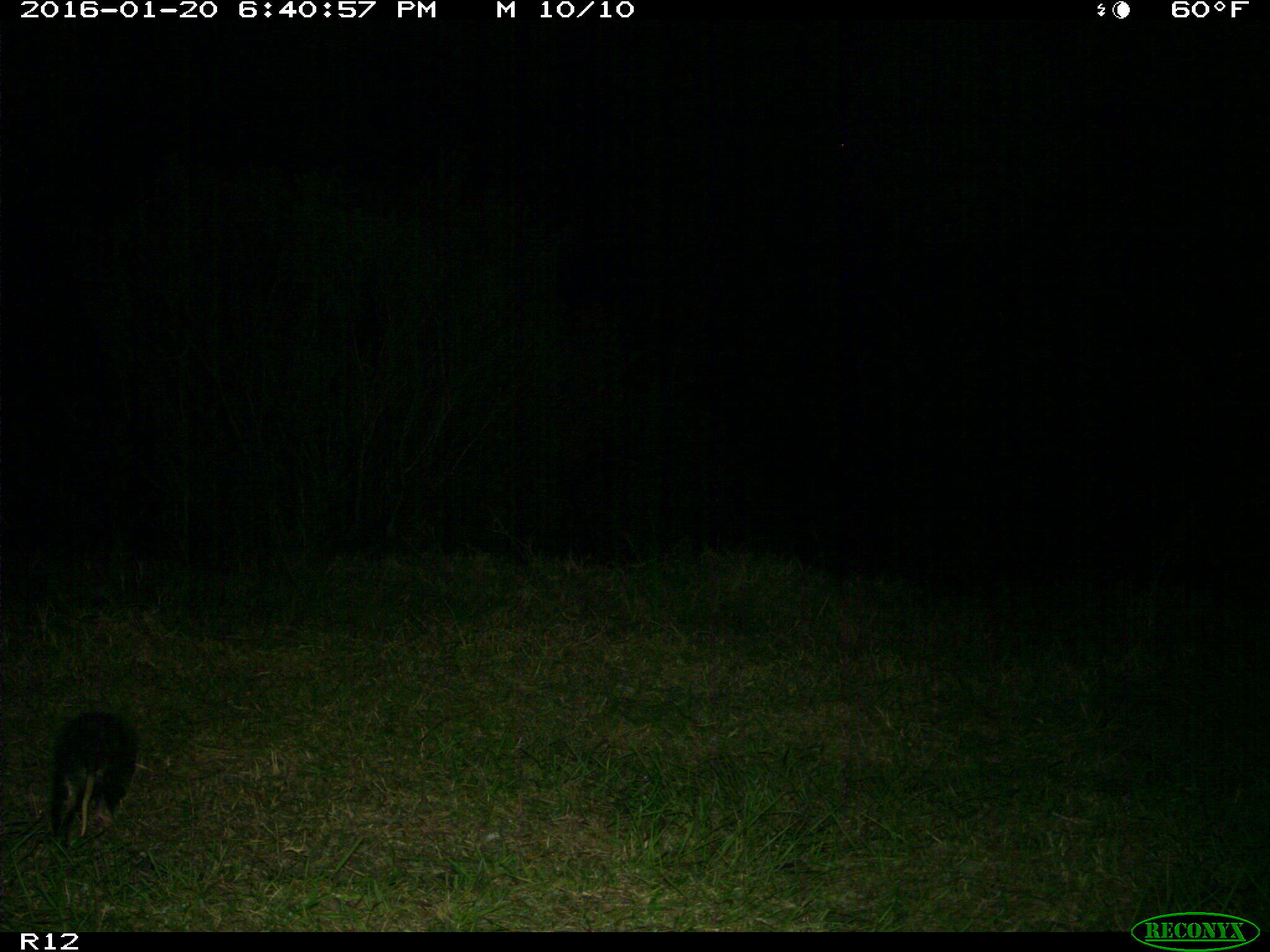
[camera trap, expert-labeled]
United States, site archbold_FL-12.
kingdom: Animalia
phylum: Chordata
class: Mammalia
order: Didelphimorphia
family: Didelphidae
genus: Didelphis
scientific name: Didelphis virginiana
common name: virginia opossum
Didelphis virginiana (virginia opossum).